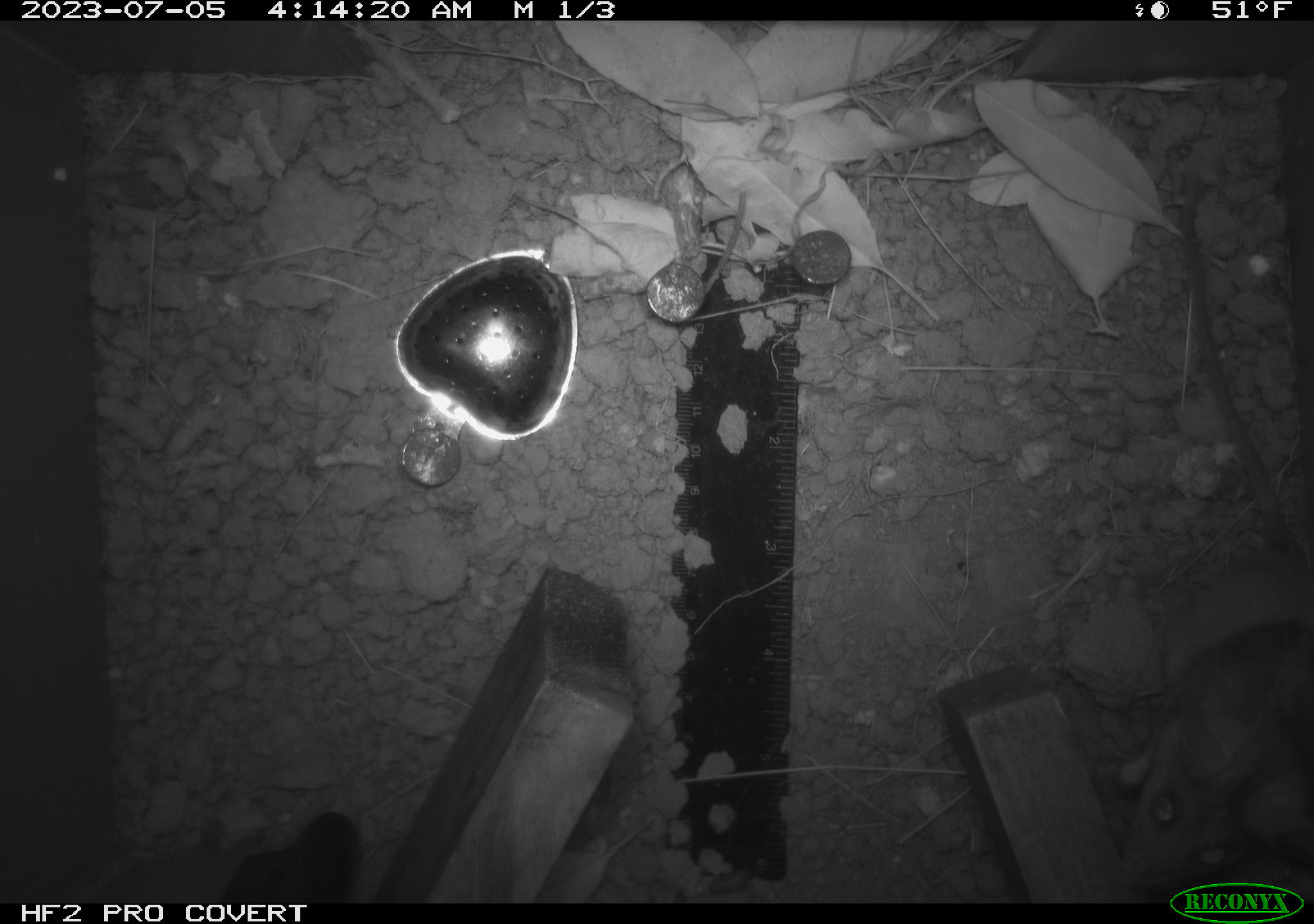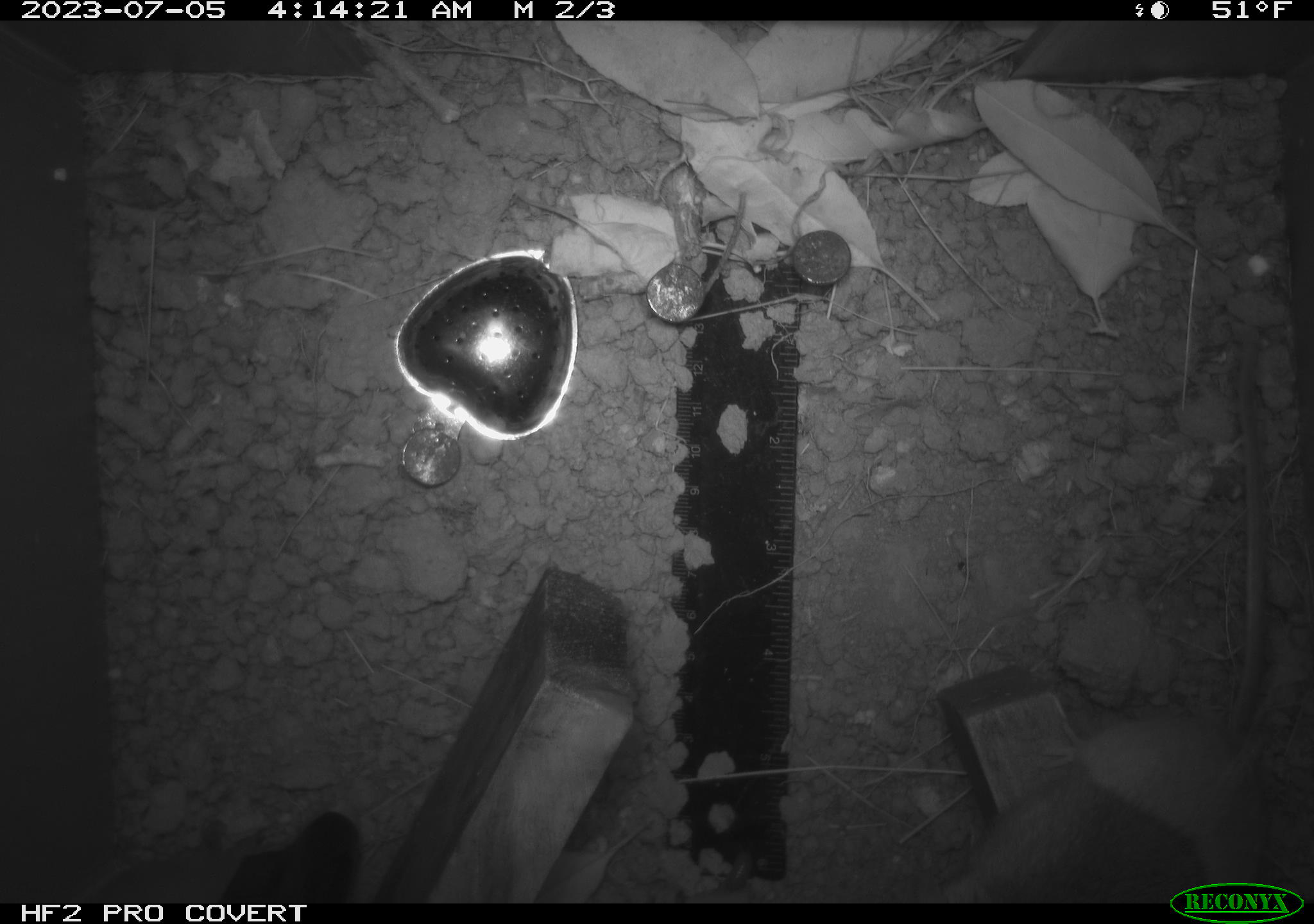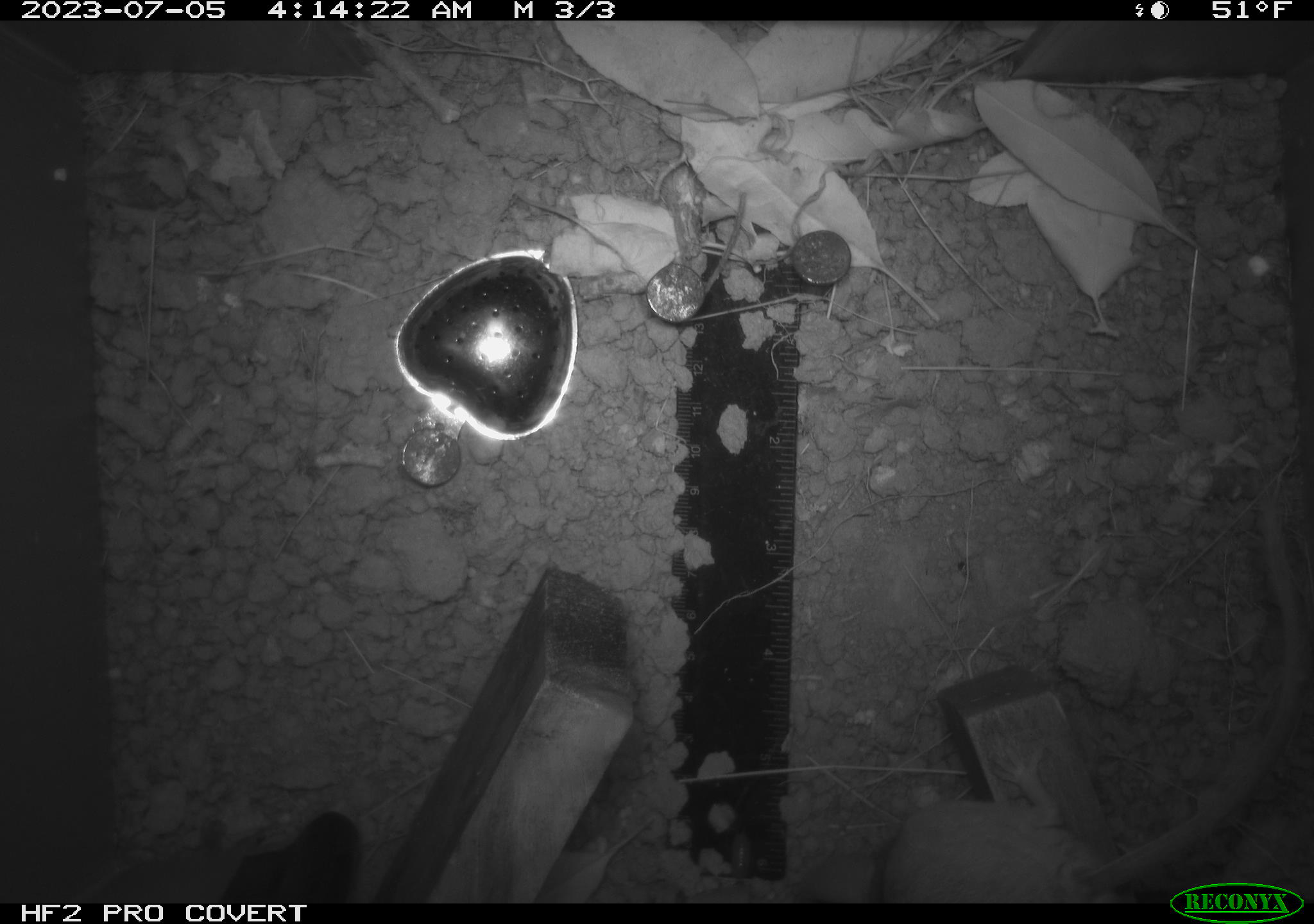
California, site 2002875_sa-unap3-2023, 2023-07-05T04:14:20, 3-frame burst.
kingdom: Animalia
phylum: Chordata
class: Mammalia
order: Rodentia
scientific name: Rodentia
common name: mouse species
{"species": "mouse species (Rodentia)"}